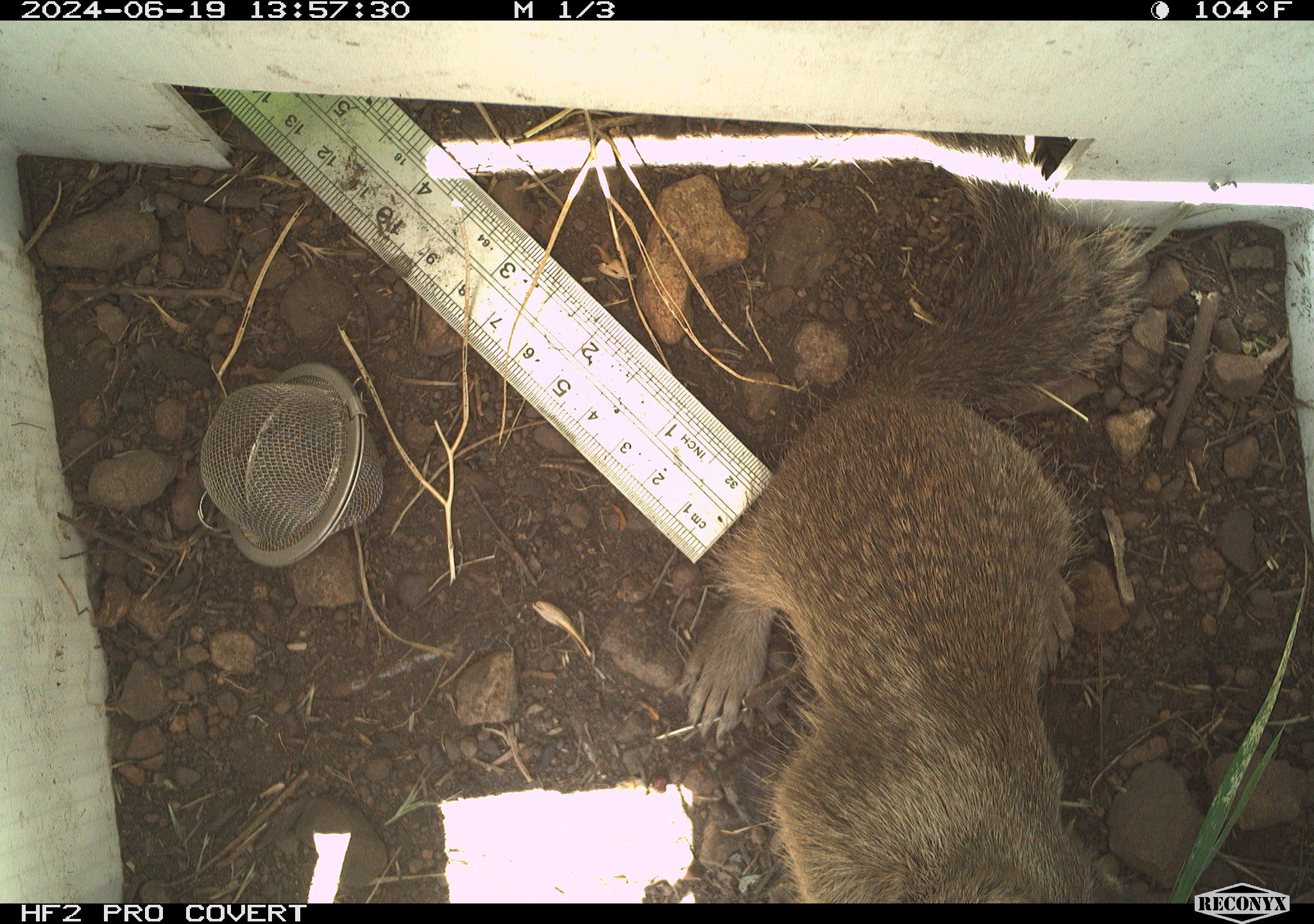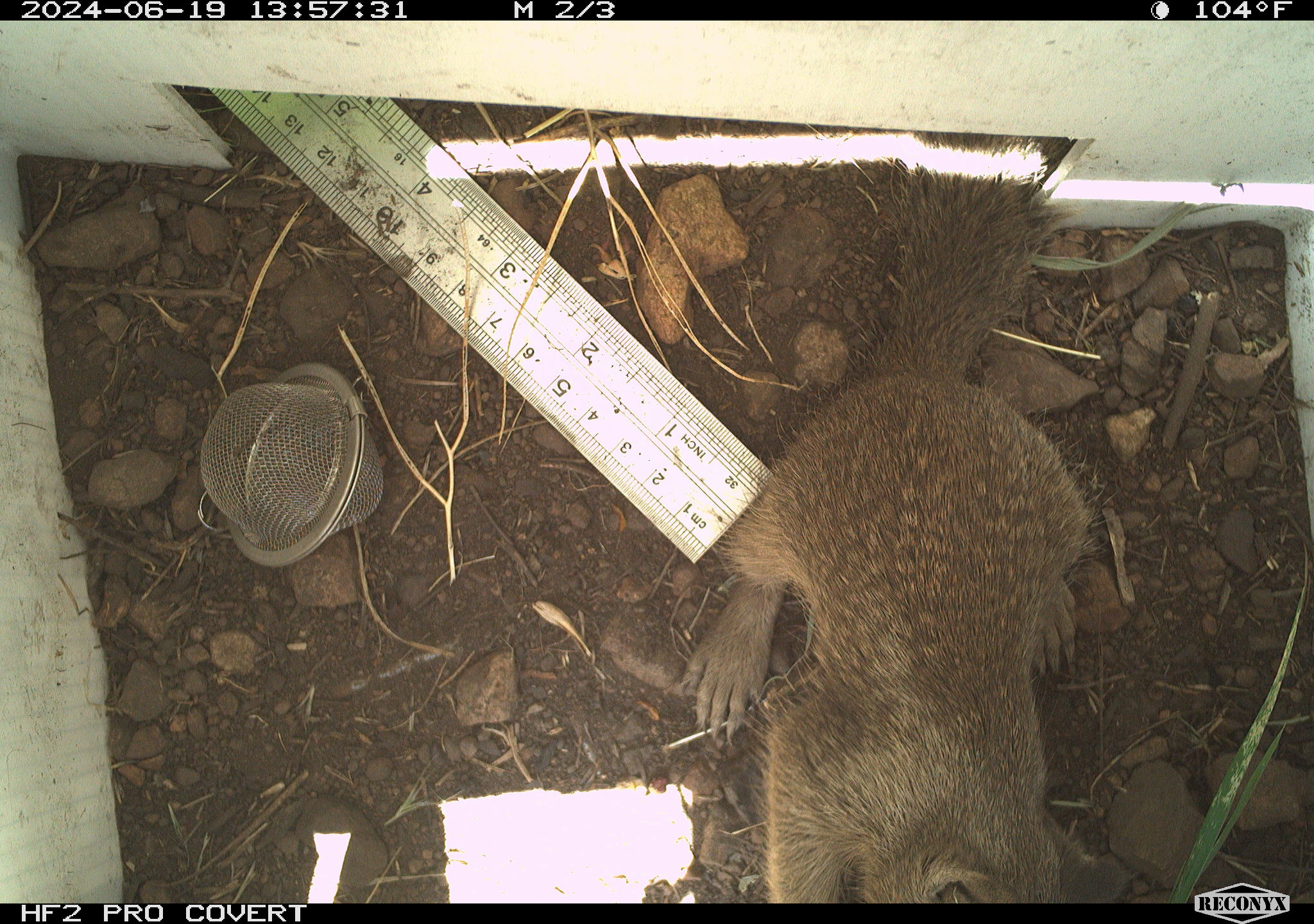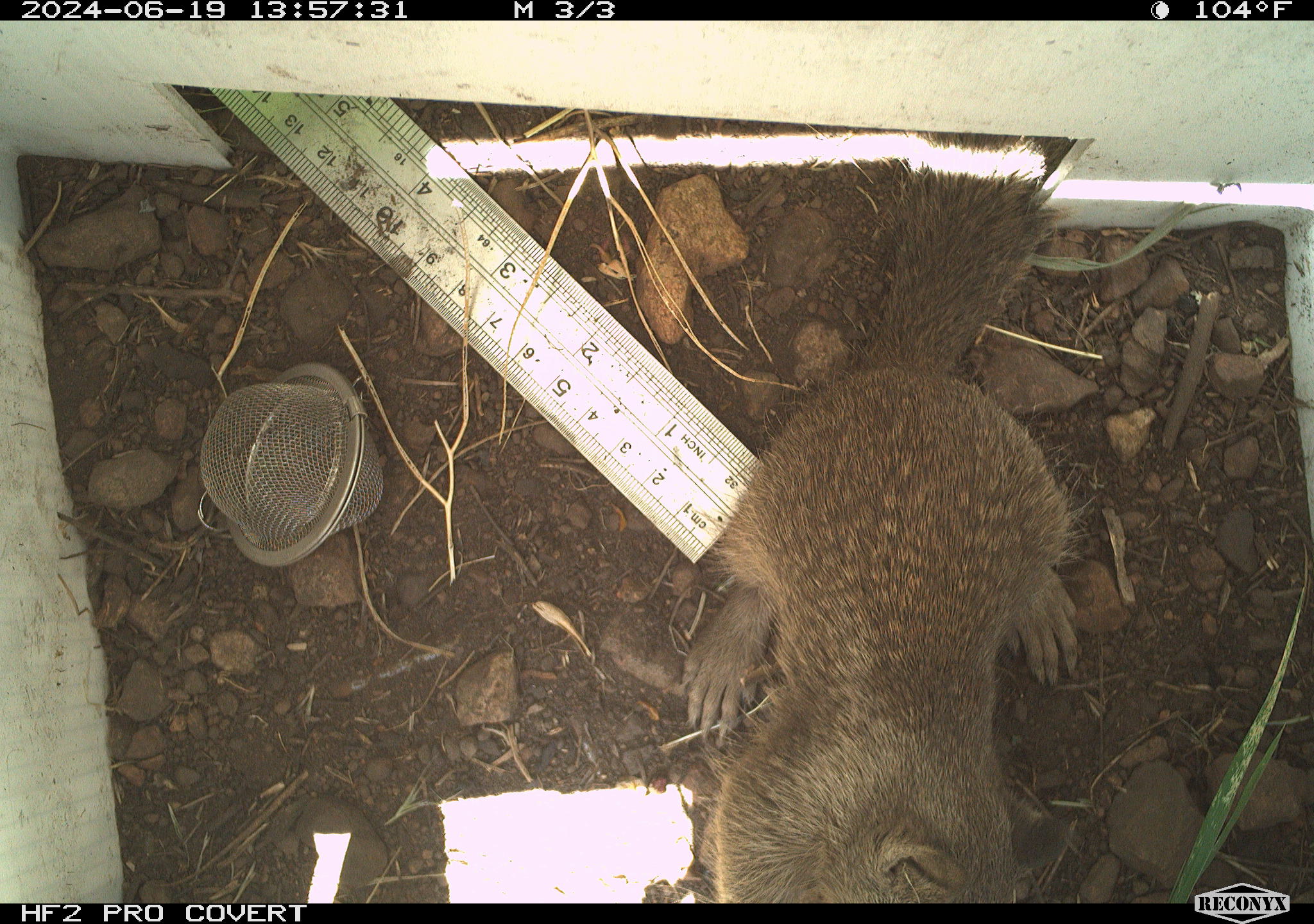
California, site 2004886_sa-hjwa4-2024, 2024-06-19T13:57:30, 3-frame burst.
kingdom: Animalia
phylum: Chordata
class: Mammalia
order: Rodentia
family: Sciuridae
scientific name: Sciuridae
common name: squirrels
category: sciuridae family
Sciuridae family (squirrels) (Sciuridae).